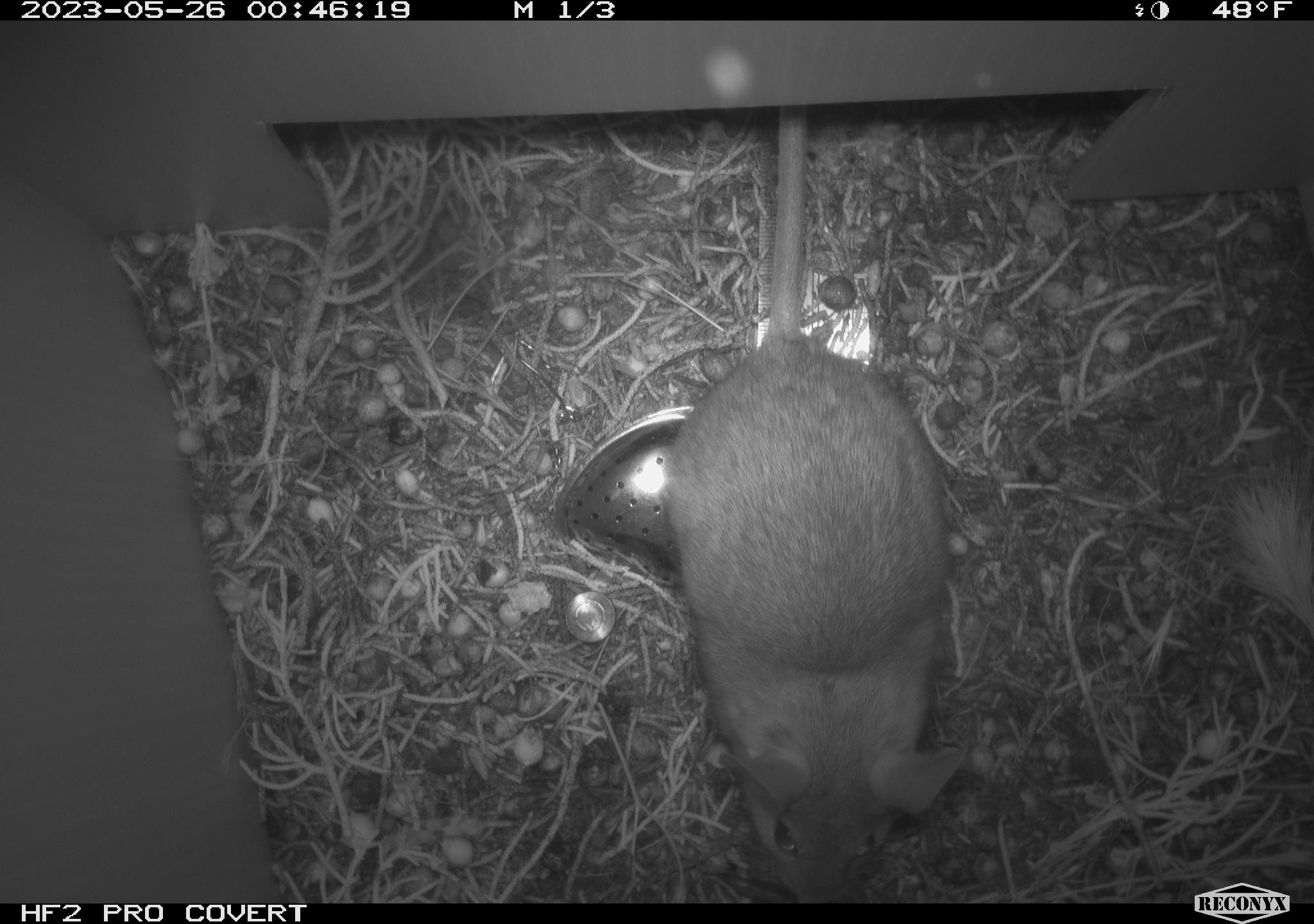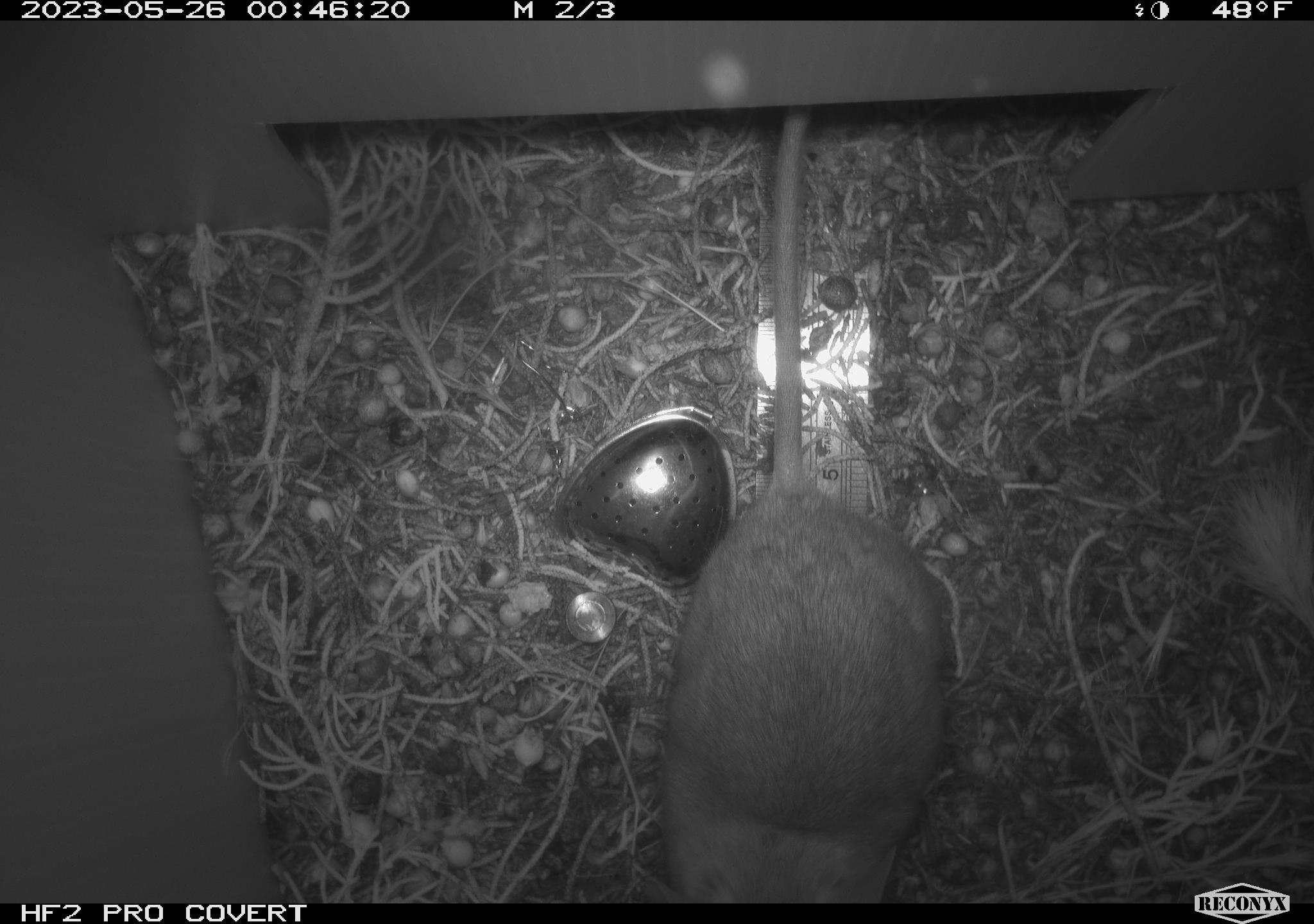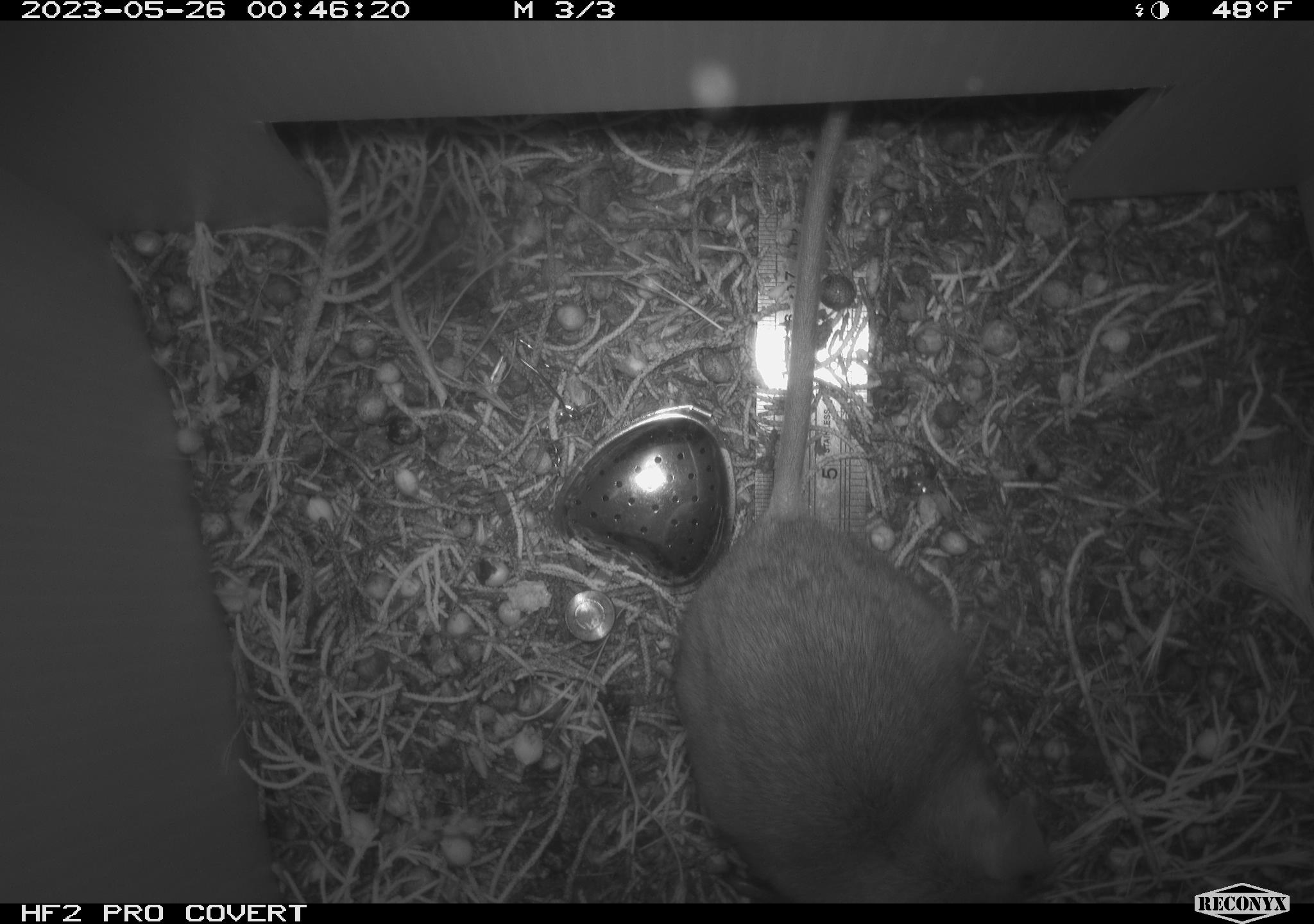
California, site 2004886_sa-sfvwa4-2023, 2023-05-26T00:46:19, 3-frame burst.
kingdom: Animalia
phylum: Chordata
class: Mammalia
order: Rodentia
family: Cricetidae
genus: Neotoma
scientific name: Neotoma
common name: pack rat or woodrat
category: neotoma species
Neotoma species (pack rat or woodrat) (Neotoma).